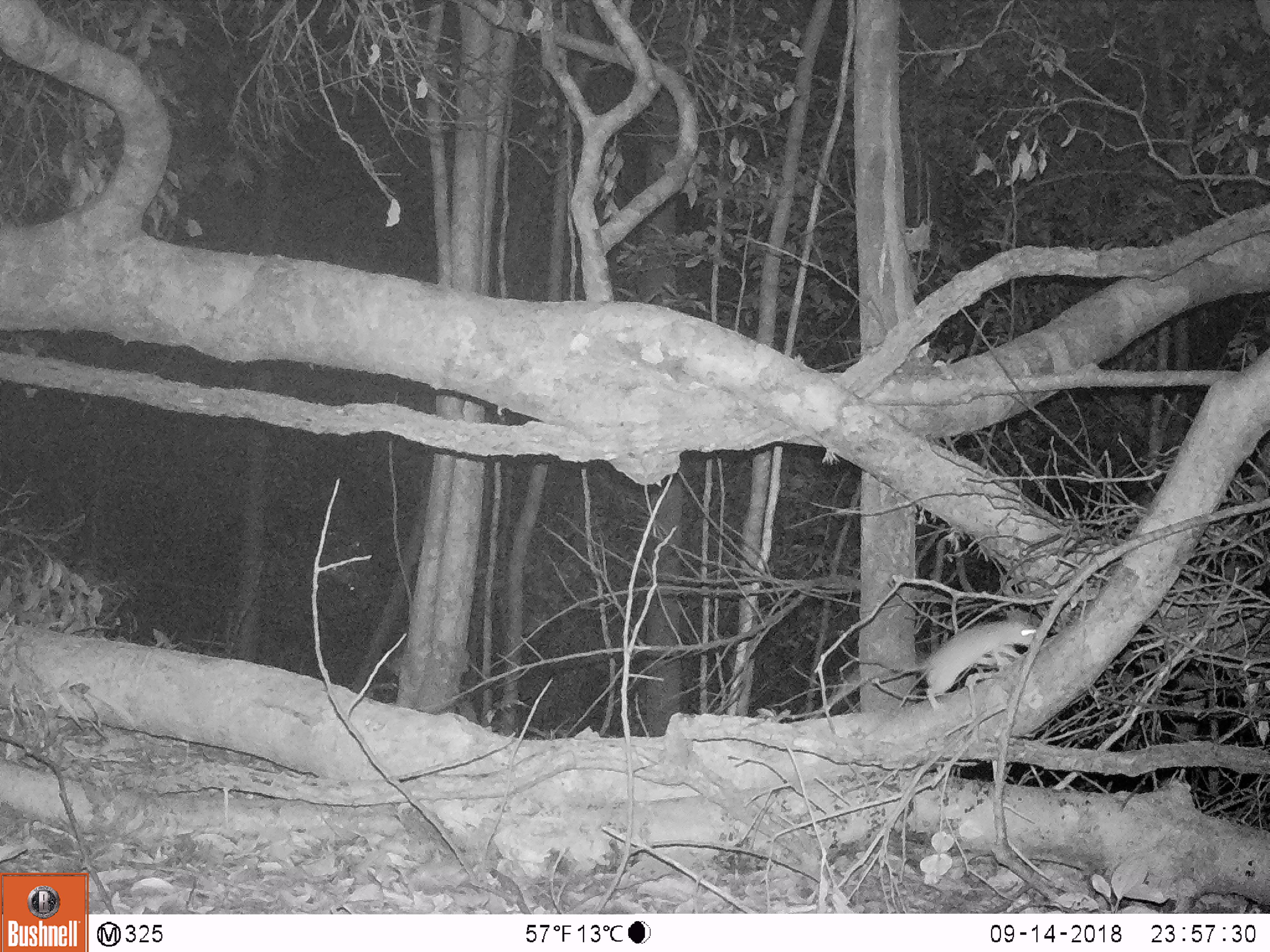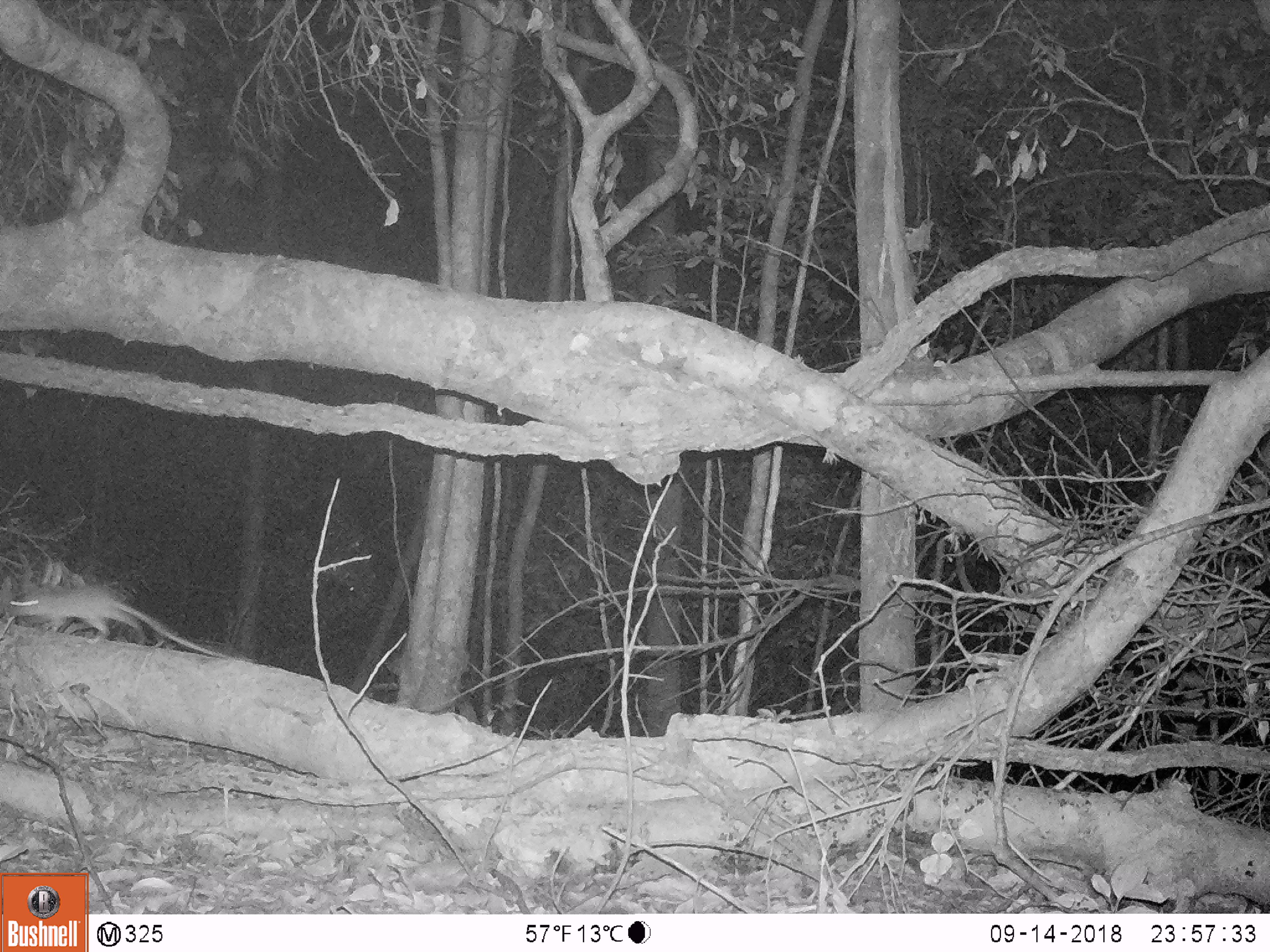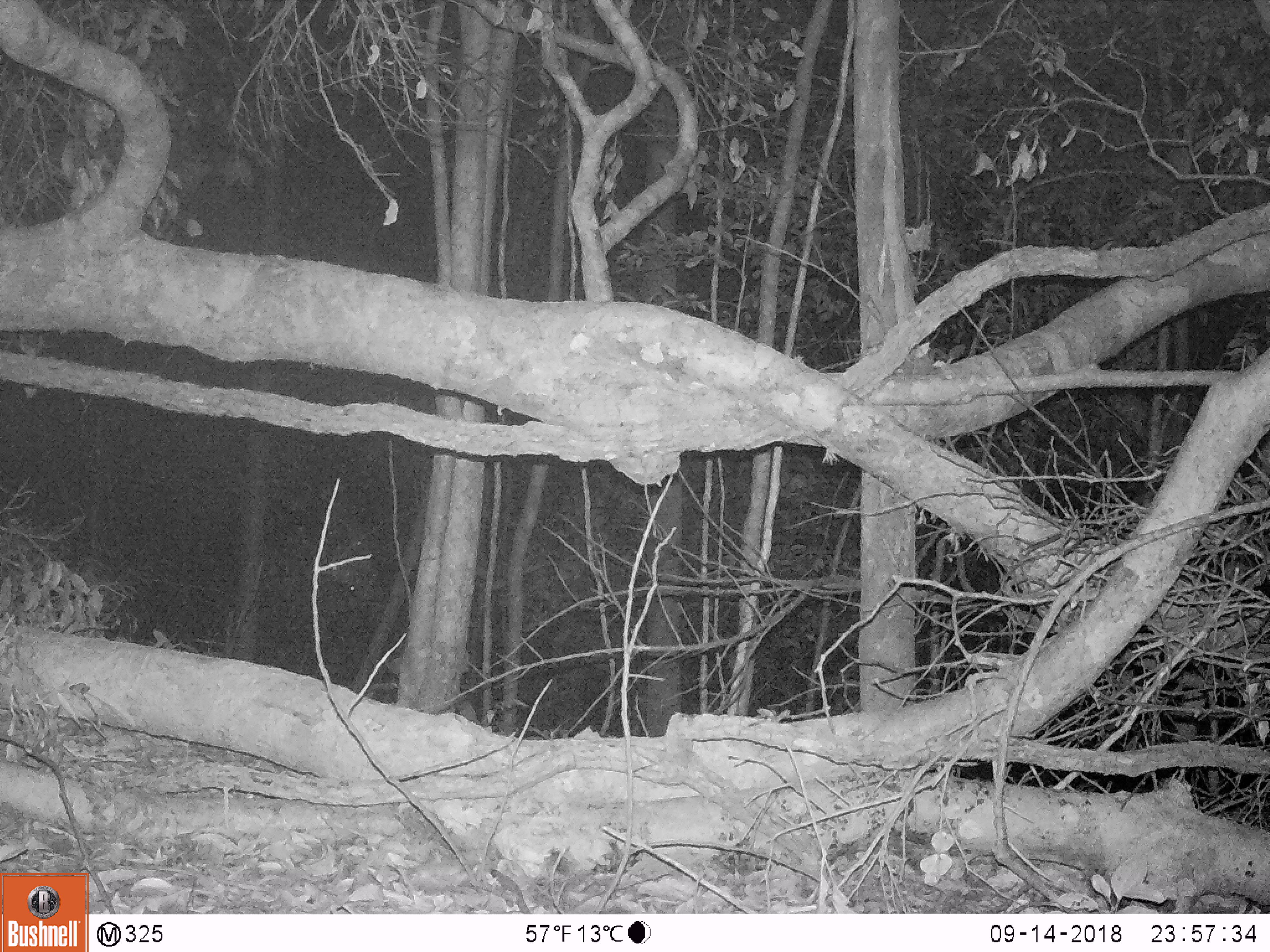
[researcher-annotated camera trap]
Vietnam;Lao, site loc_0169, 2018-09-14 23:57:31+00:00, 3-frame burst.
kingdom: Animalia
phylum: Chordata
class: Mammalia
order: Rodentia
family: Muridae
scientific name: Muridae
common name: old-world mice and rats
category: unidentified murid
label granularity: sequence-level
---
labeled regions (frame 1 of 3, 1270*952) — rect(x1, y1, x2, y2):
unidentified murid: rect(901, 616, 1038, 709)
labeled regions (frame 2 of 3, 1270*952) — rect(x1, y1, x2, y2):
unidentified murid: rect(6, 582, 227, 657)